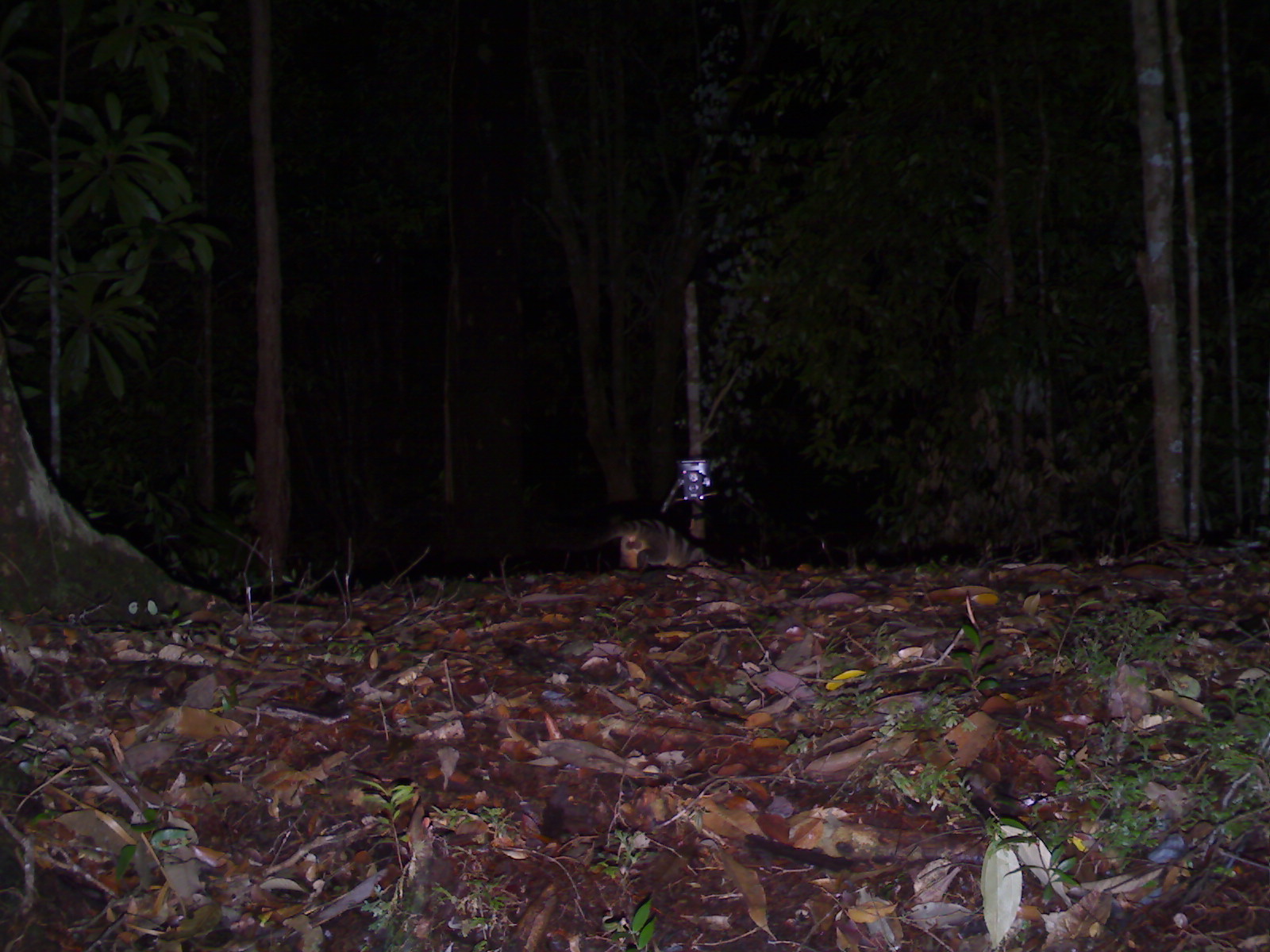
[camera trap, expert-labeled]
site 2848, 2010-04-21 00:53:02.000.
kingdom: Animalia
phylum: Chordata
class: Mammalia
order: Carnivora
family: Viverridae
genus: Hemigalus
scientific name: Hemigalus derbyanus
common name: banded civet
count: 1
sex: male